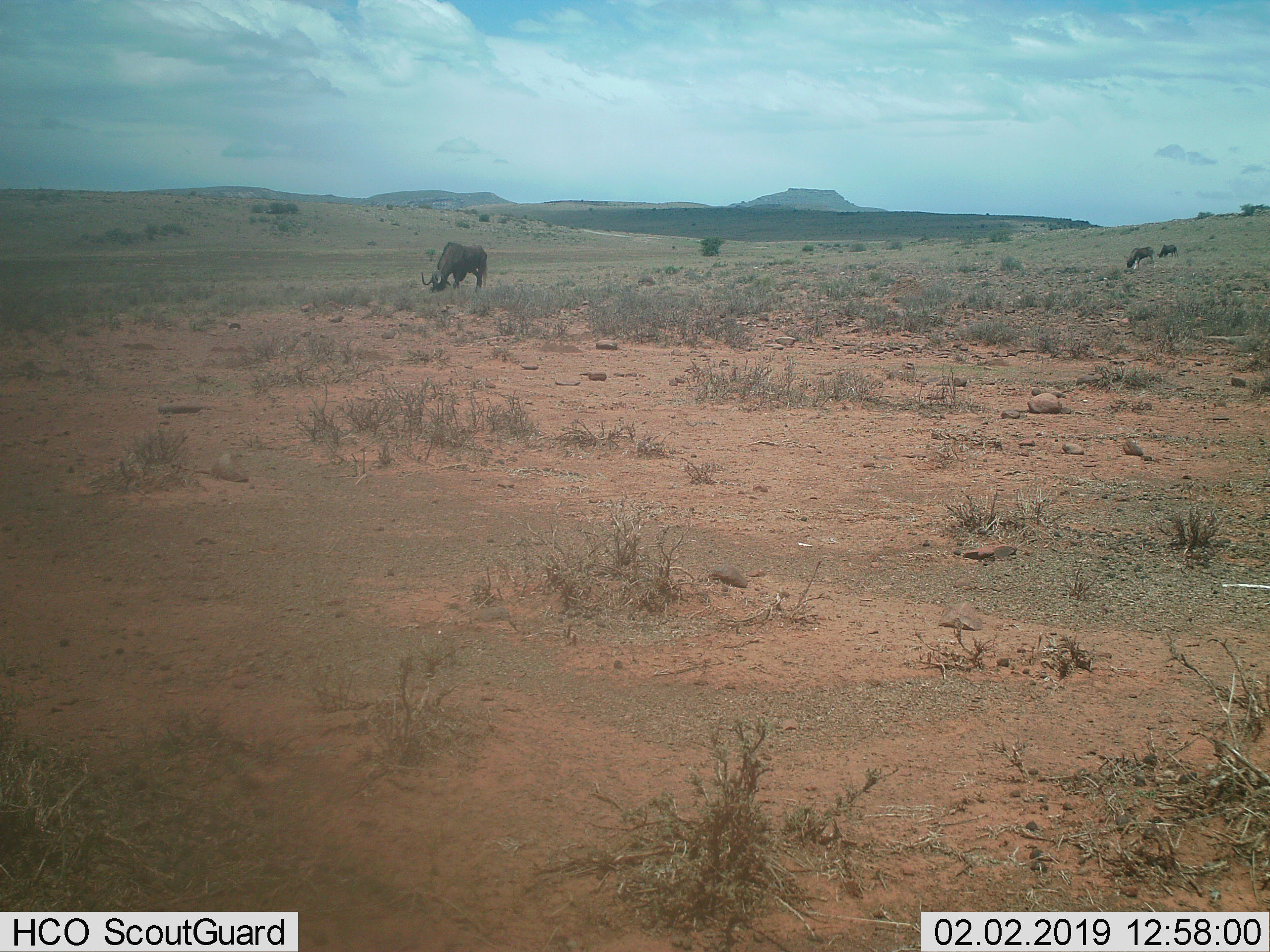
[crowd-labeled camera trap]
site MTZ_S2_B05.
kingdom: Animalia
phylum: Chordata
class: Mammalia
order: Artiodactyla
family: Bovidae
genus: Connochaetes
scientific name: Connochaetes gnou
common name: black wildebeest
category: wildebeestblack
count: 3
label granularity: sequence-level